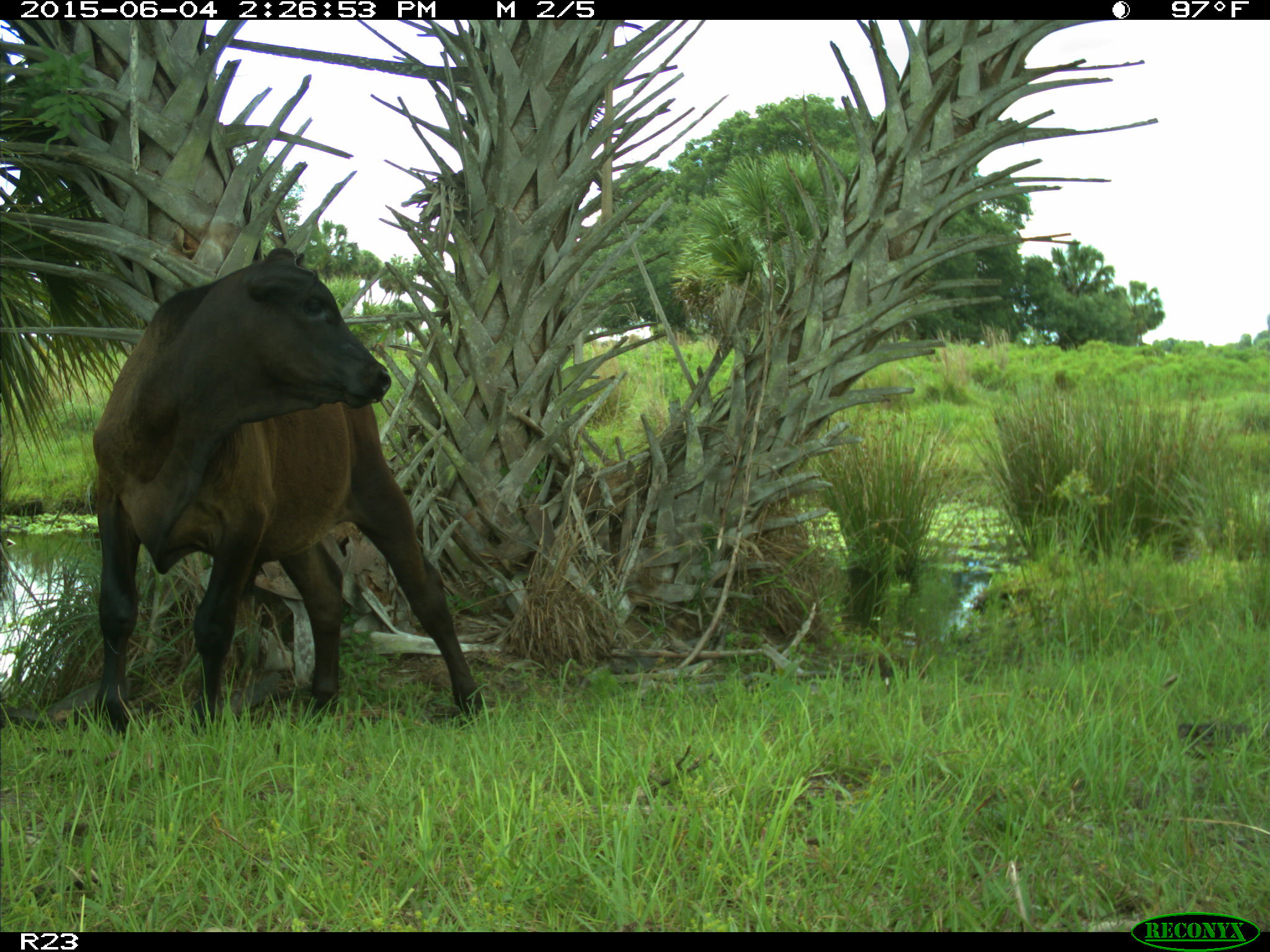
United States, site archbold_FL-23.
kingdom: Animalia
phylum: Chordata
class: Mammalia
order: Artiodactyla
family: Bovidae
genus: Bos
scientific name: Bos taurus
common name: domestic cow